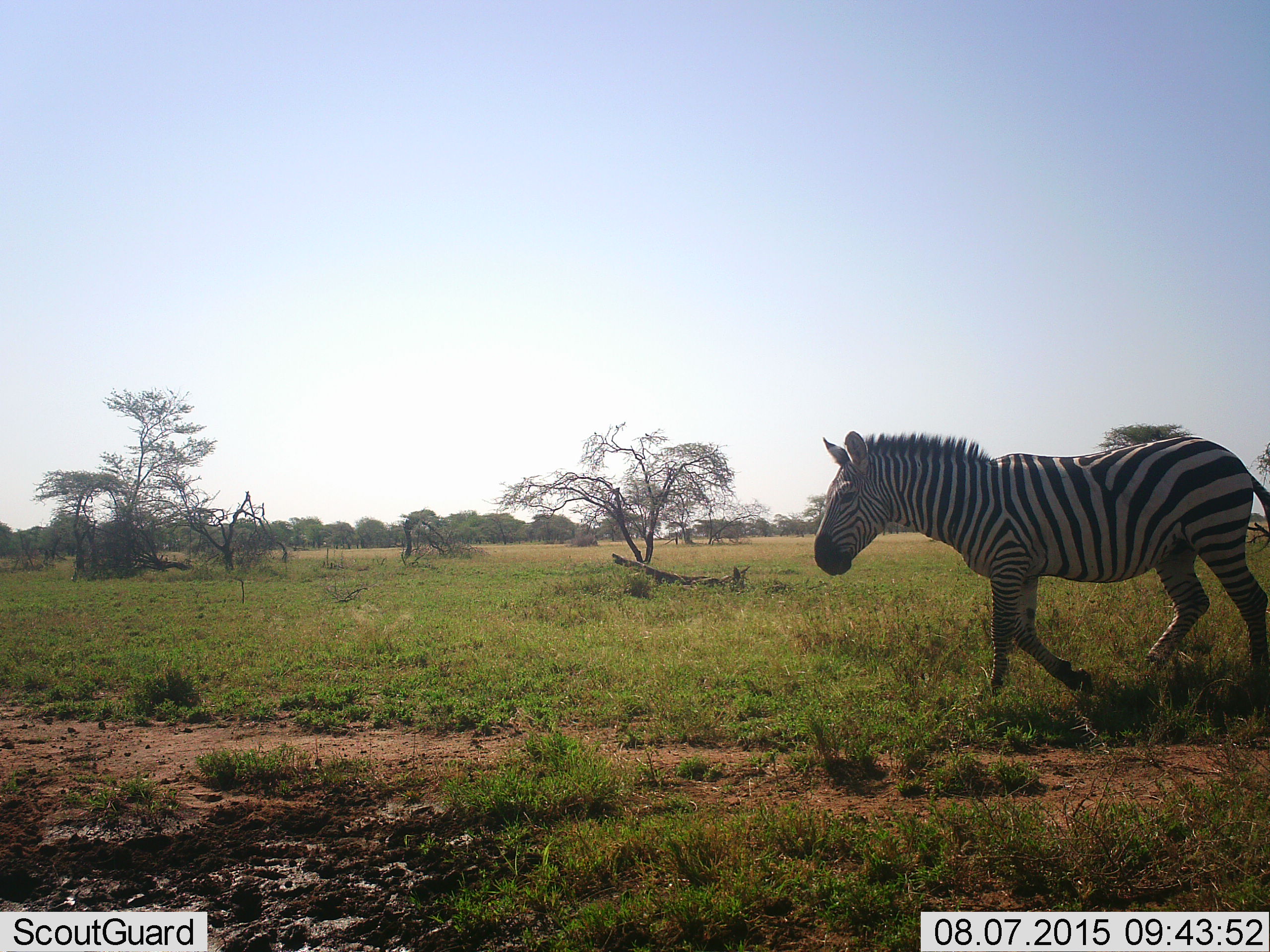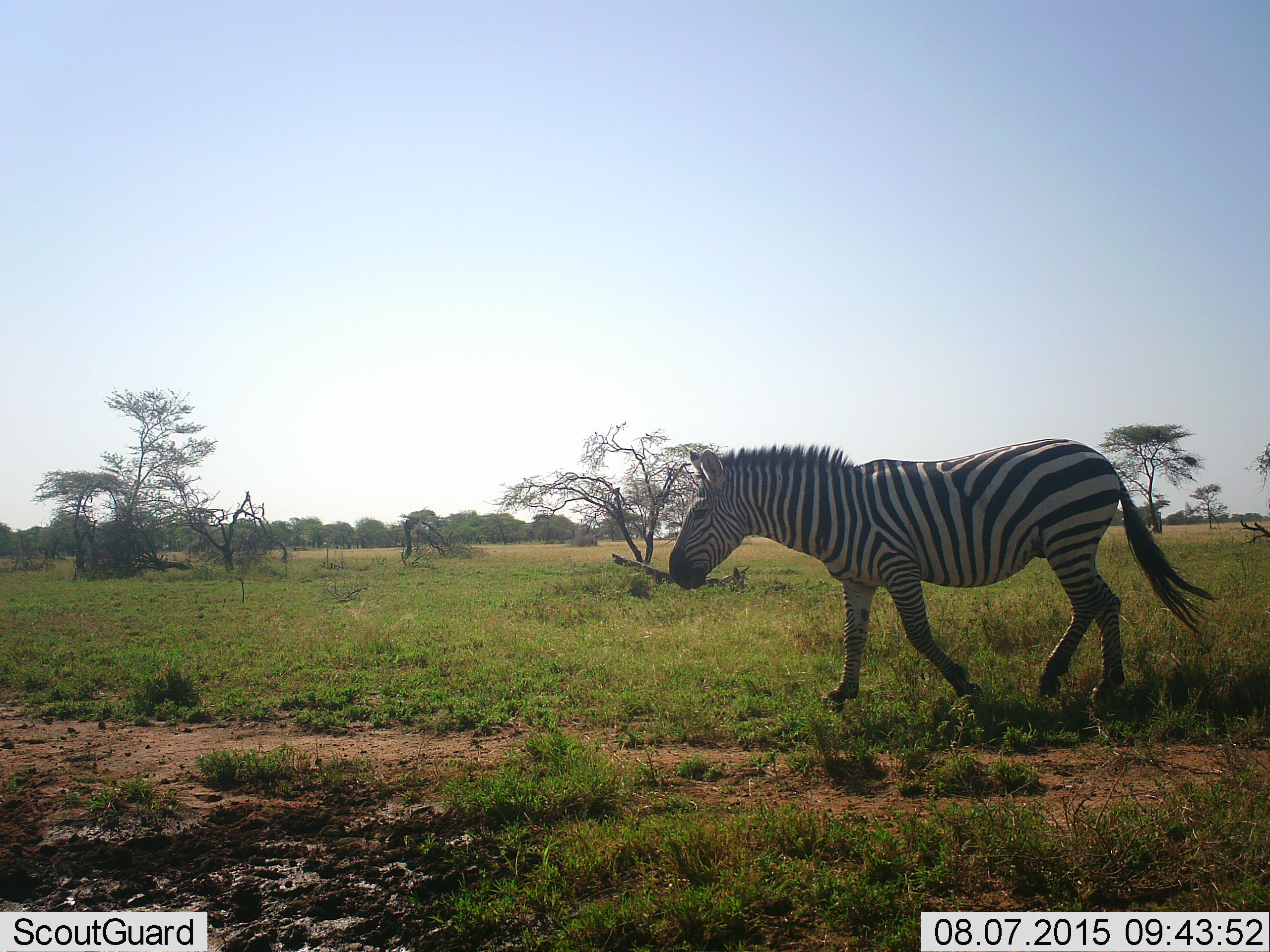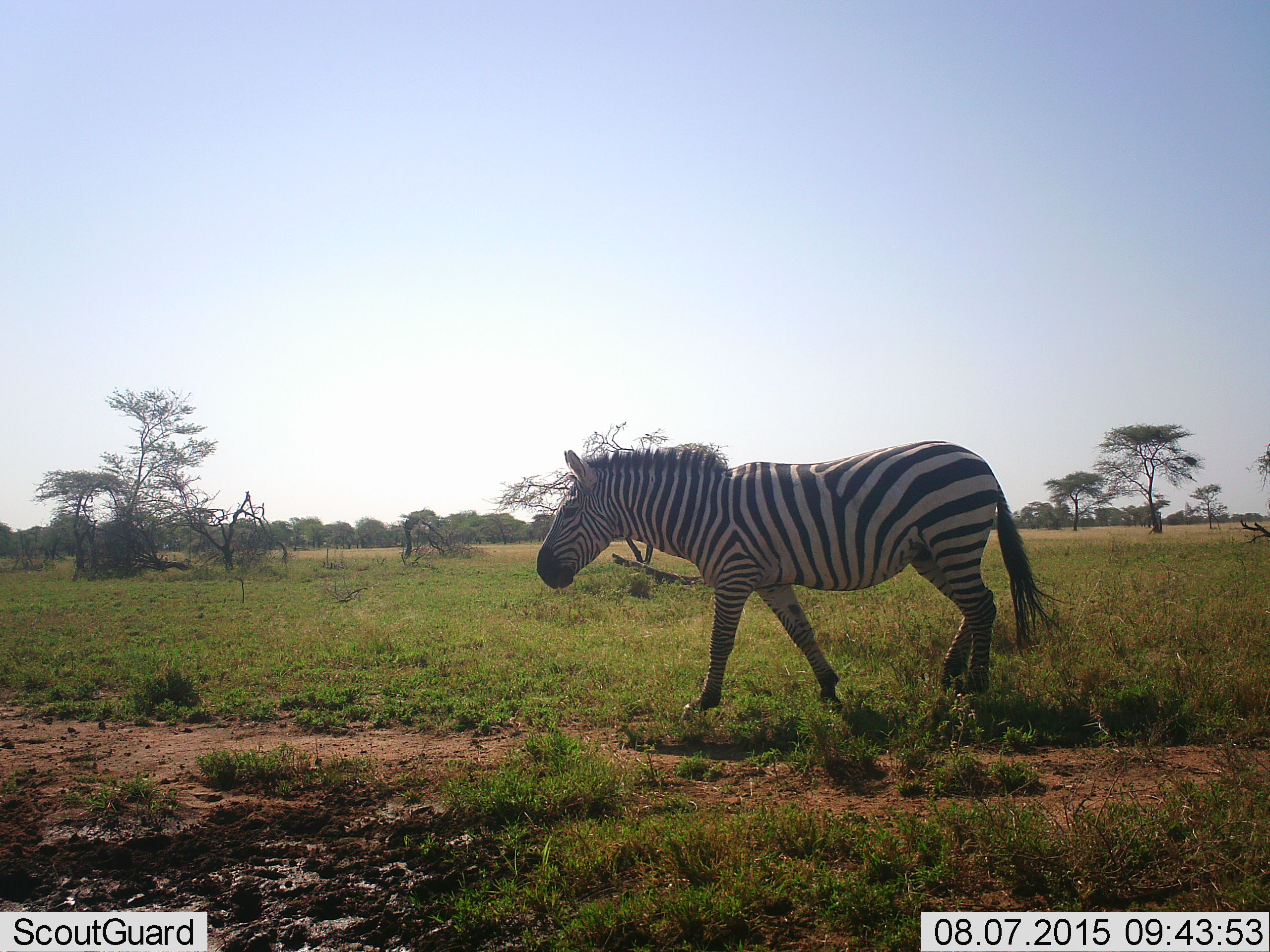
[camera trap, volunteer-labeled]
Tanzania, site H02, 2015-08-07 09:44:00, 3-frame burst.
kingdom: Animalia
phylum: Chordata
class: Mammalia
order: Perissodactyla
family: Equidae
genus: Equus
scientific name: Equus quagga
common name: plains zebra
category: zebra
Zebra (plains zebra) (Equus quagga), count 1. Behavior (volunteer vote fractions): standing 0%, resting 0%, moving 100%, interacting 0%. Young present (vote fraction): 0%. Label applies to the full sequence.